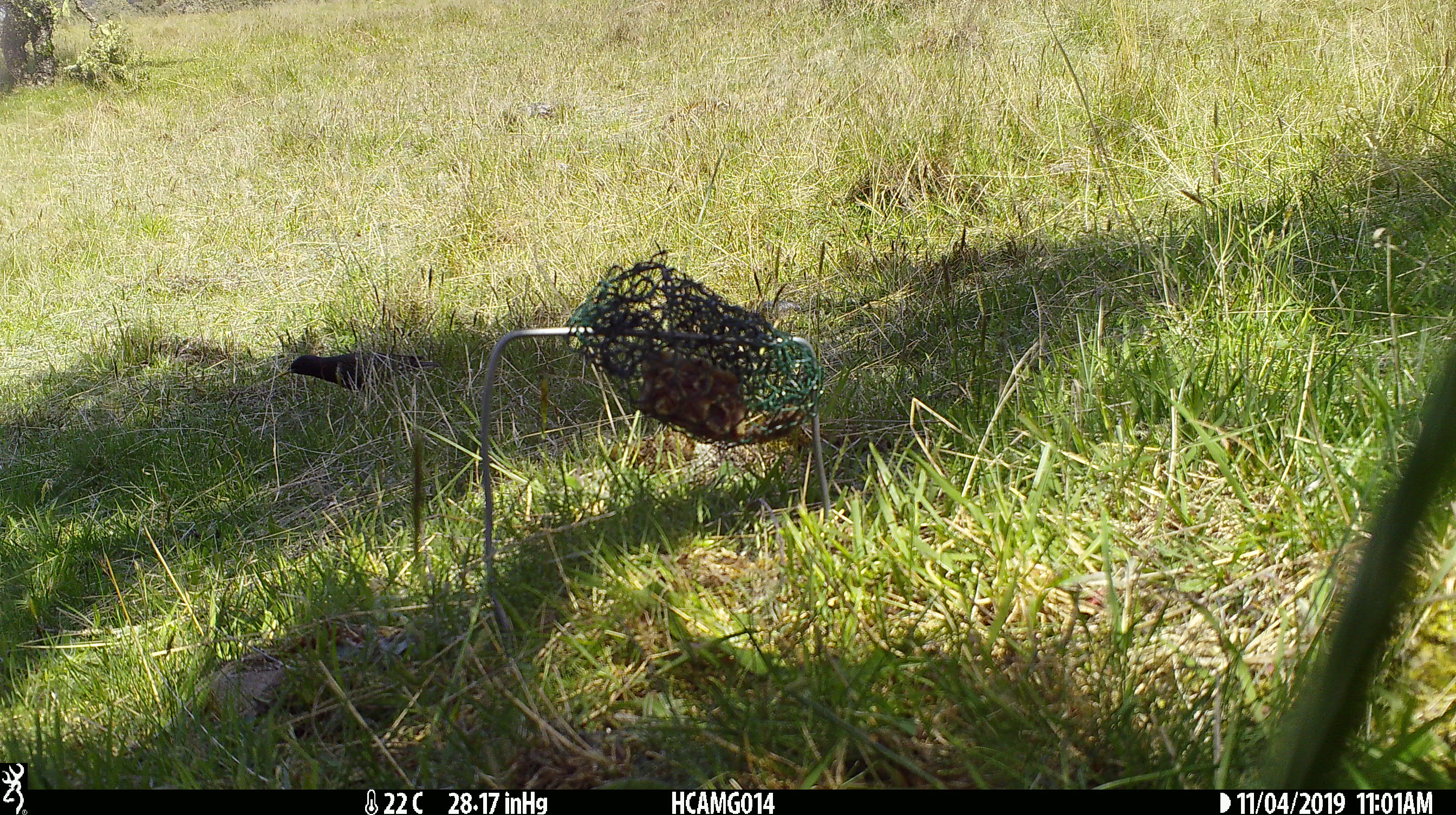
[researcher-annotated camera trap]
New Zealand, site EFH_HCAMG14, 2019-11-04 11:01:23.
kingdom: Animalia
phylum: Chordata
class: Aves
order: Passeriformes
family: Sturnidae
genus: Sturnus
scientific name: Sturnus vulgaris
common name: european starling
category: starling